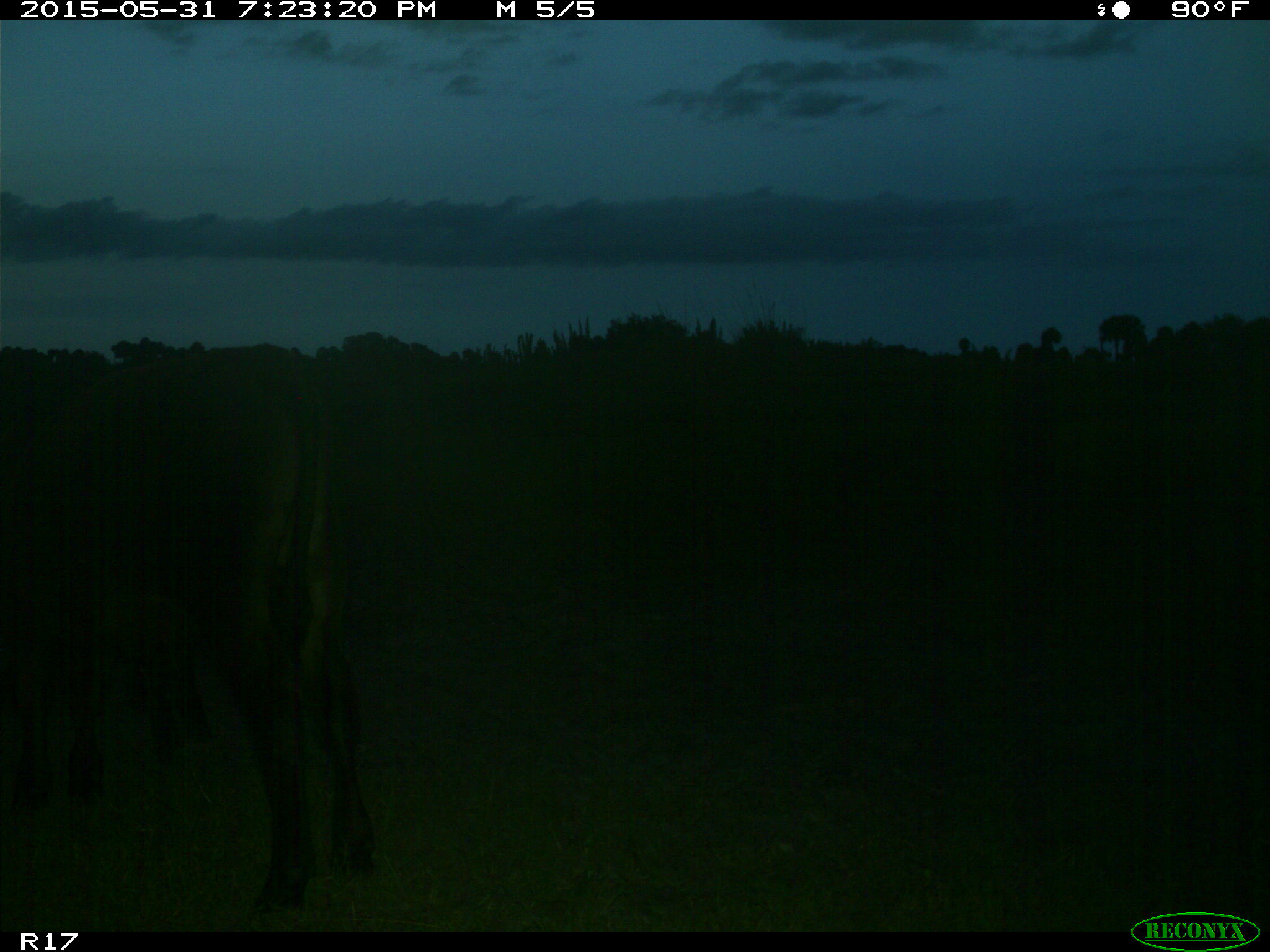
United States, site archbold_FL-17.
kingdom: Animalia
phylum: Chordata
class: Mammalia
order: Artiodactyla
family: Bovidae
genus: Bos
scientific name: Bos taurus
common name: domestic cow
Bos taurus (domestic cow).